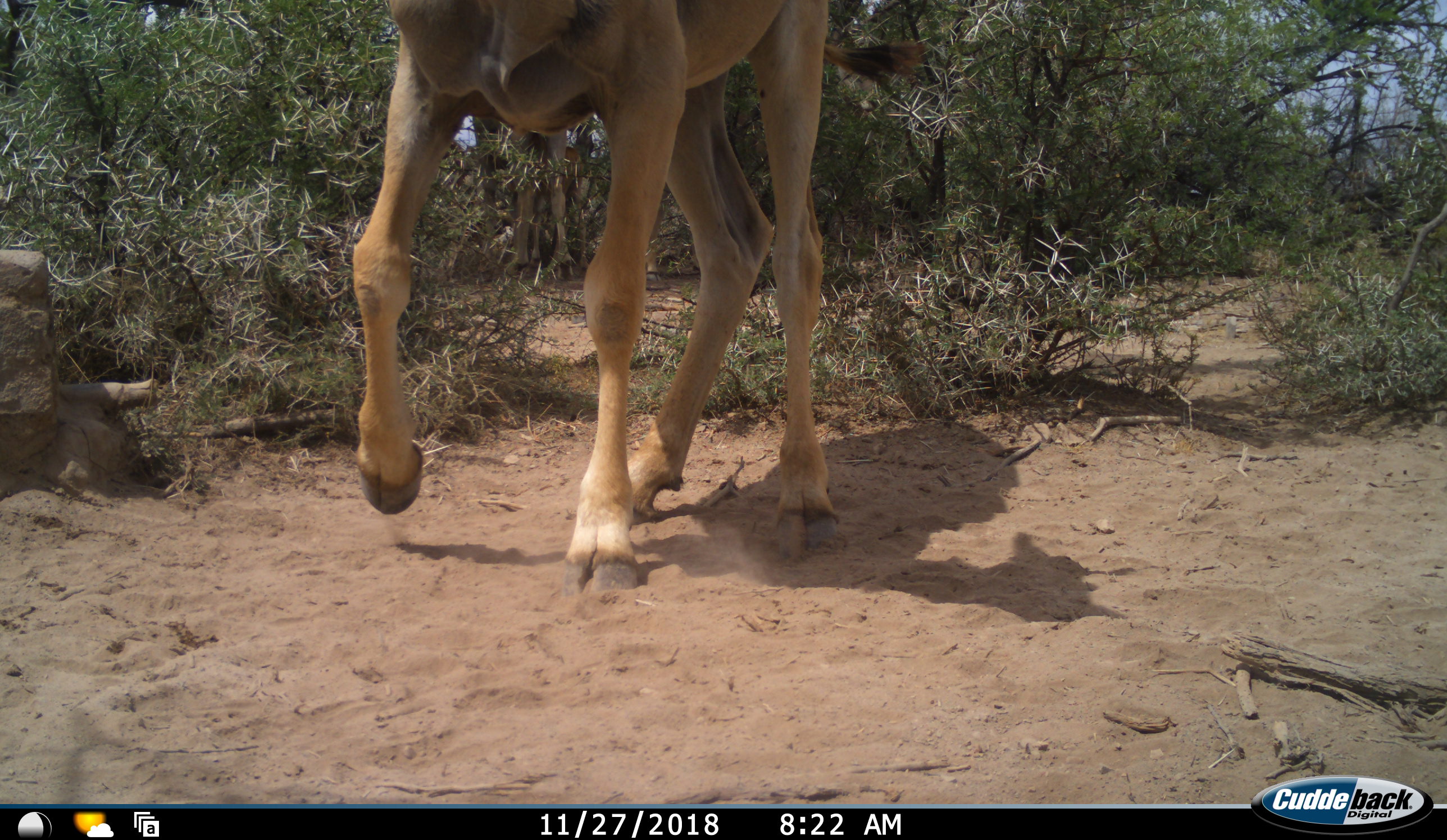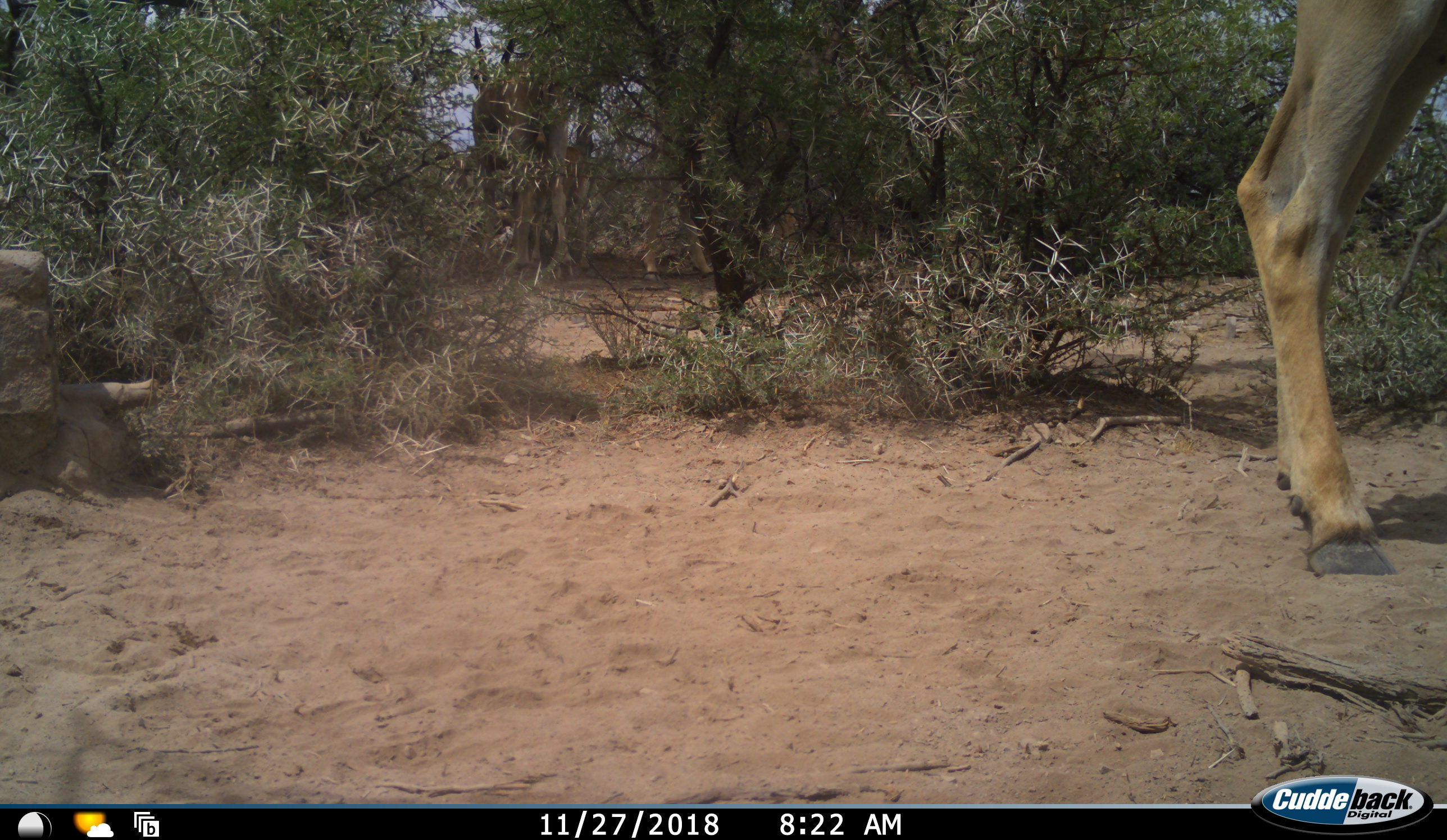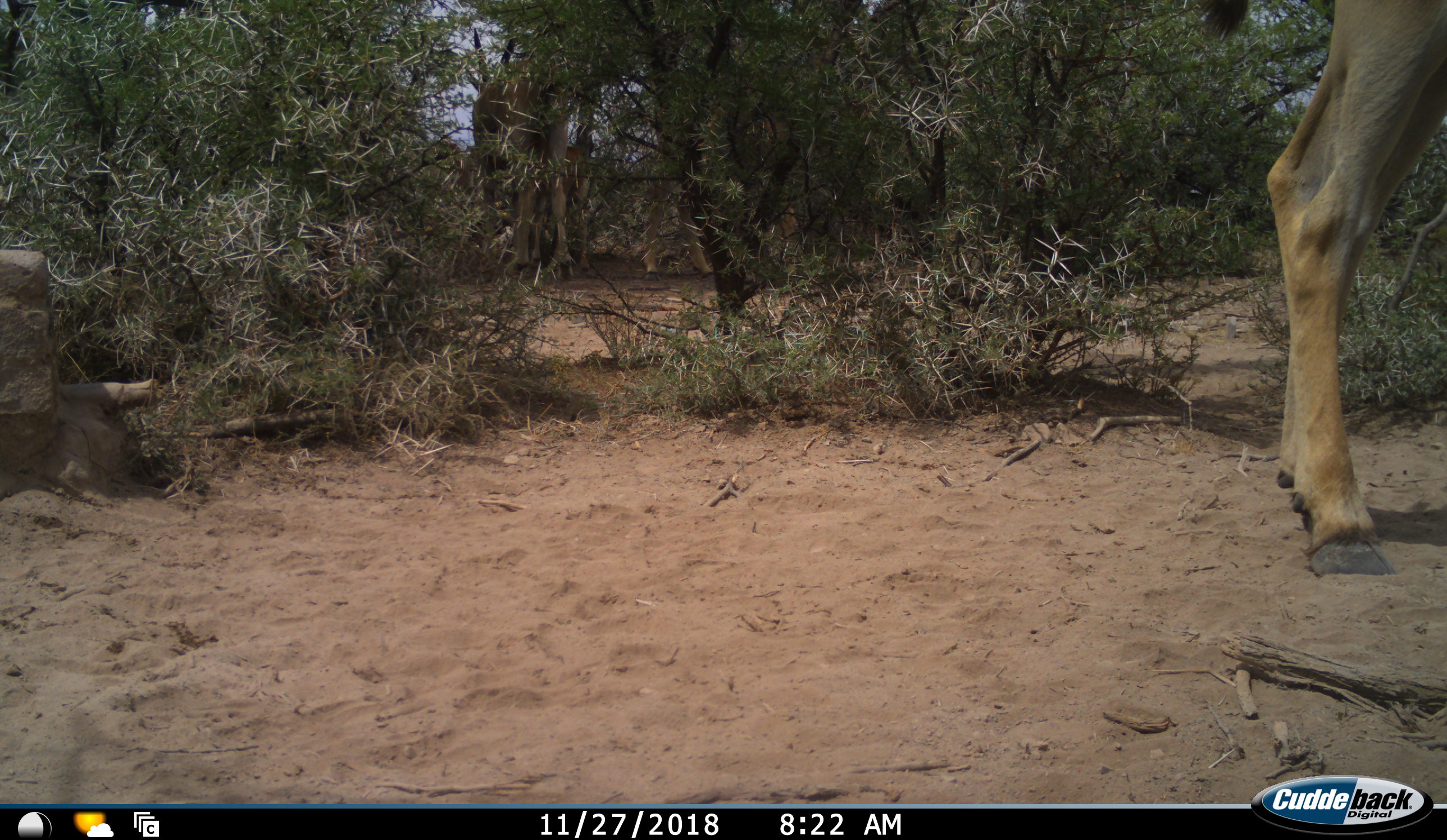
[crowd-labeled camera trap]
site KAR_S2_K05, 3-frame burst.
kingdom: Animalia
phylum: Chordata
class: Mammalia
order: Artiodactyla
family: Bovidae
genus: Tragelaphus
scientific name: Tragelaphus oryx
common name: eland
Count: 1.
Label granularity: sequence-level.